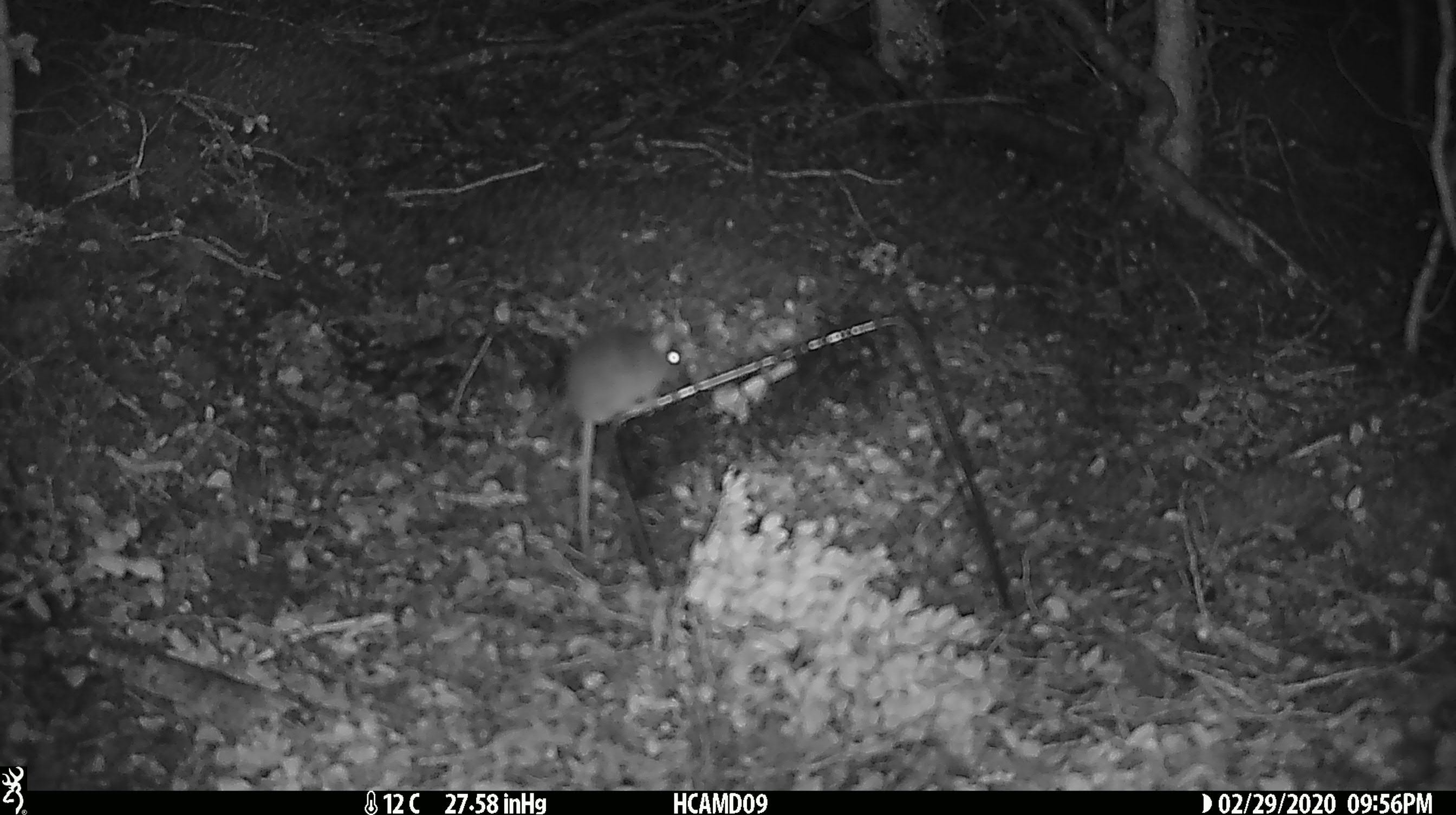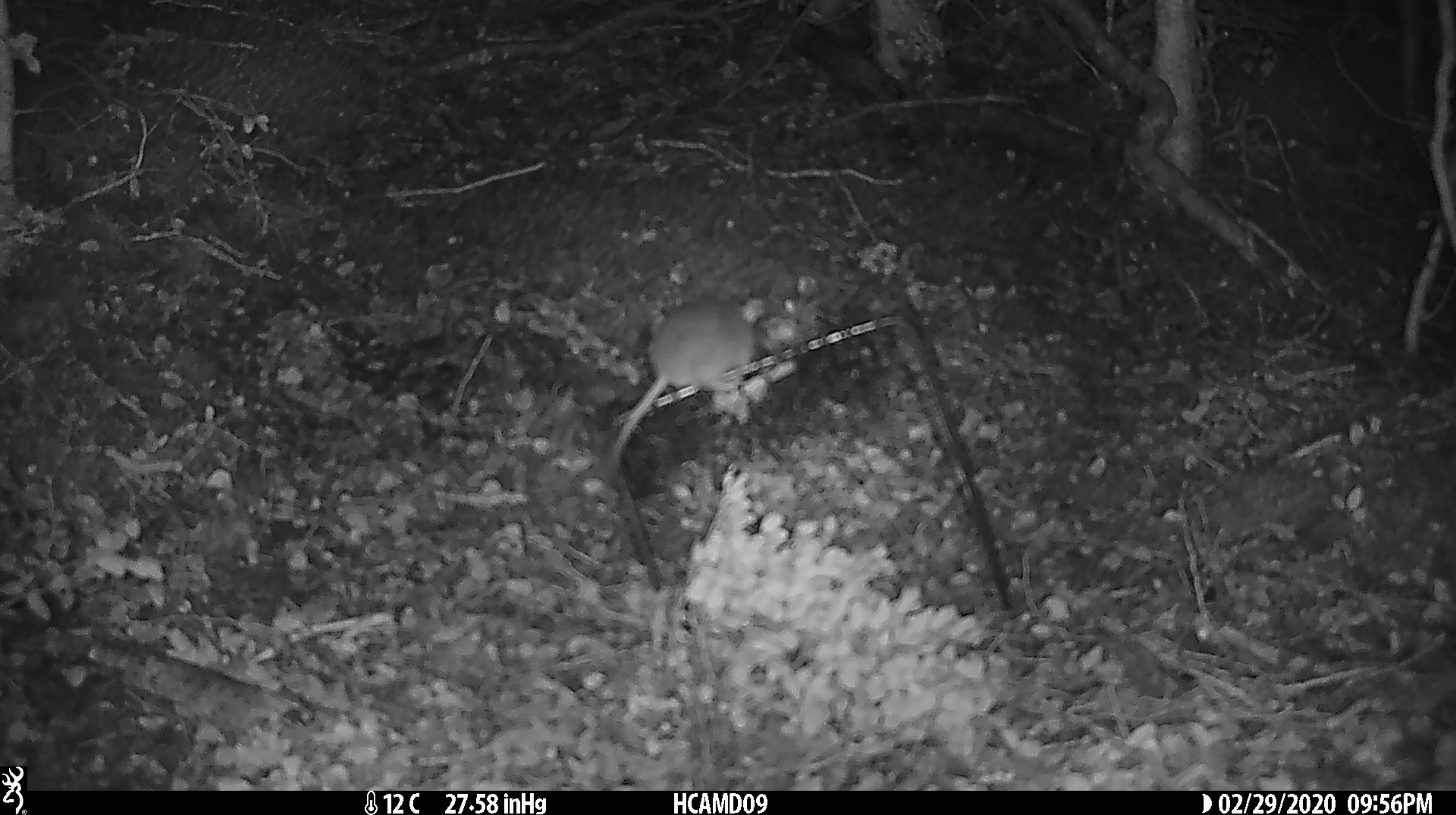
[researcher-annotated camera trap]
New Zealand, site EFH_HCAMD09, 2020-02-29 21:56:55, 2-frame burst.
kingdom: Animalia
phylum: Chordata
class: Mammalia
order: Rodentia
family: Muridae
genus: Mus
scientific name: Mus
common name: mouse